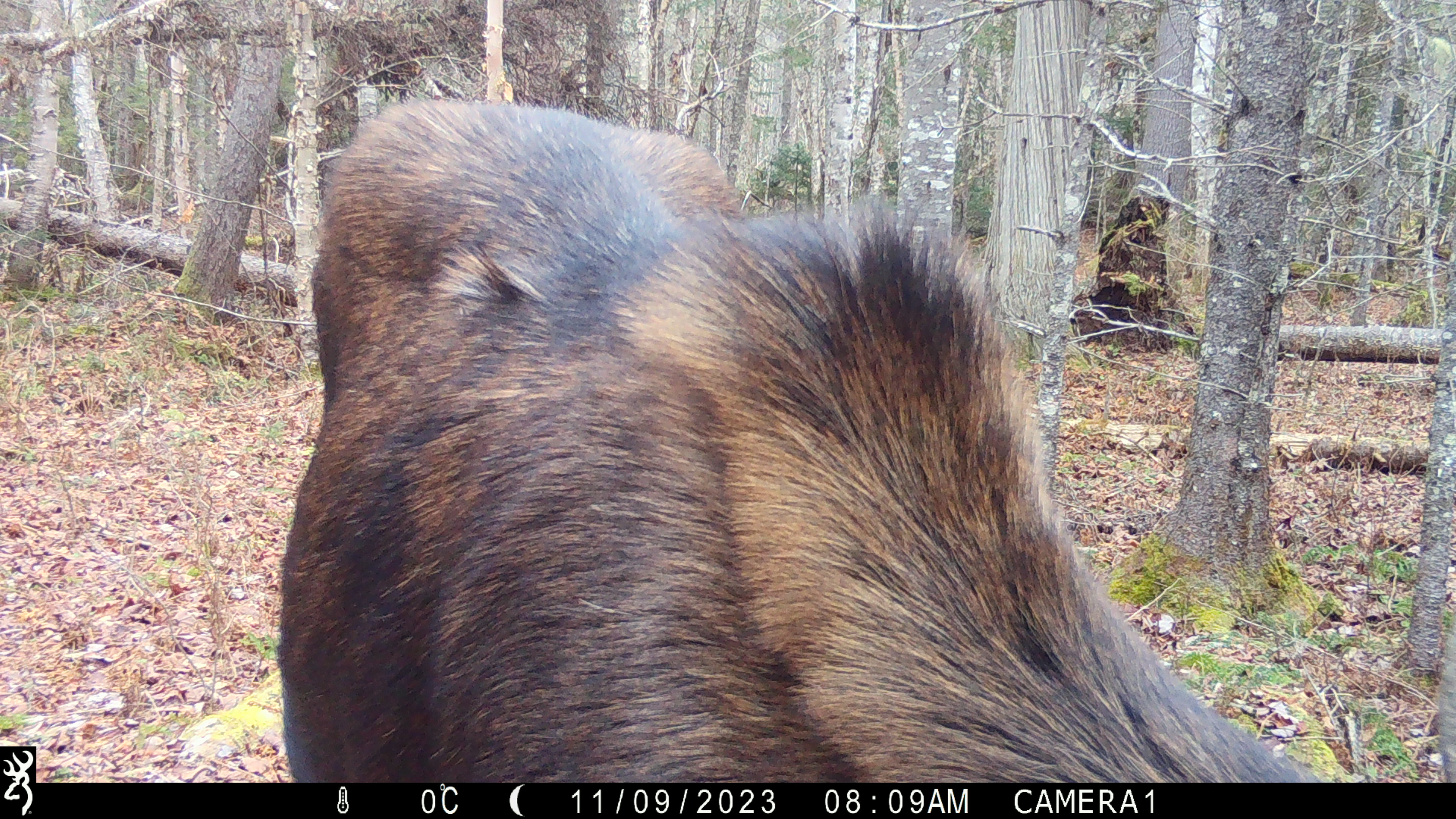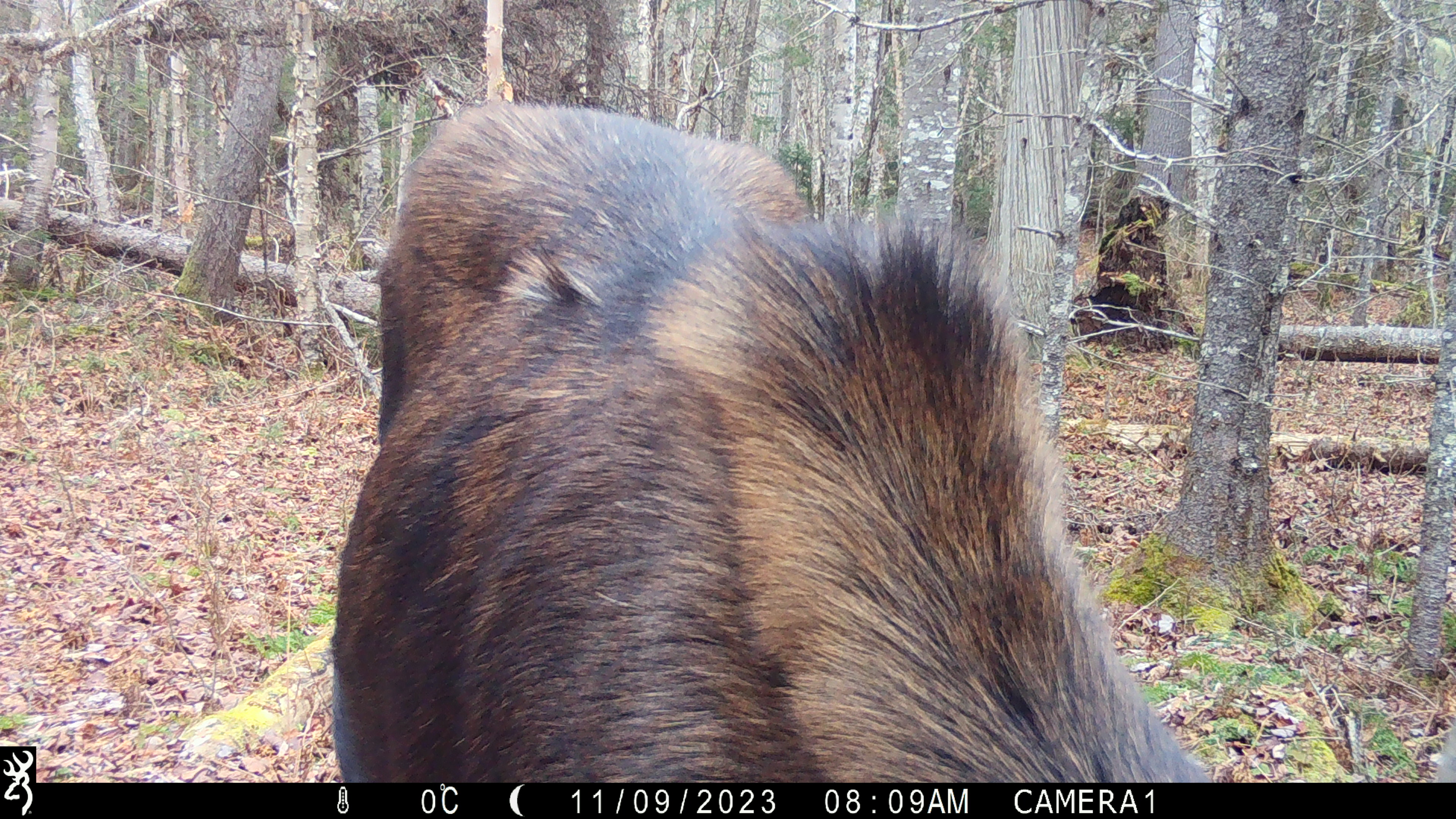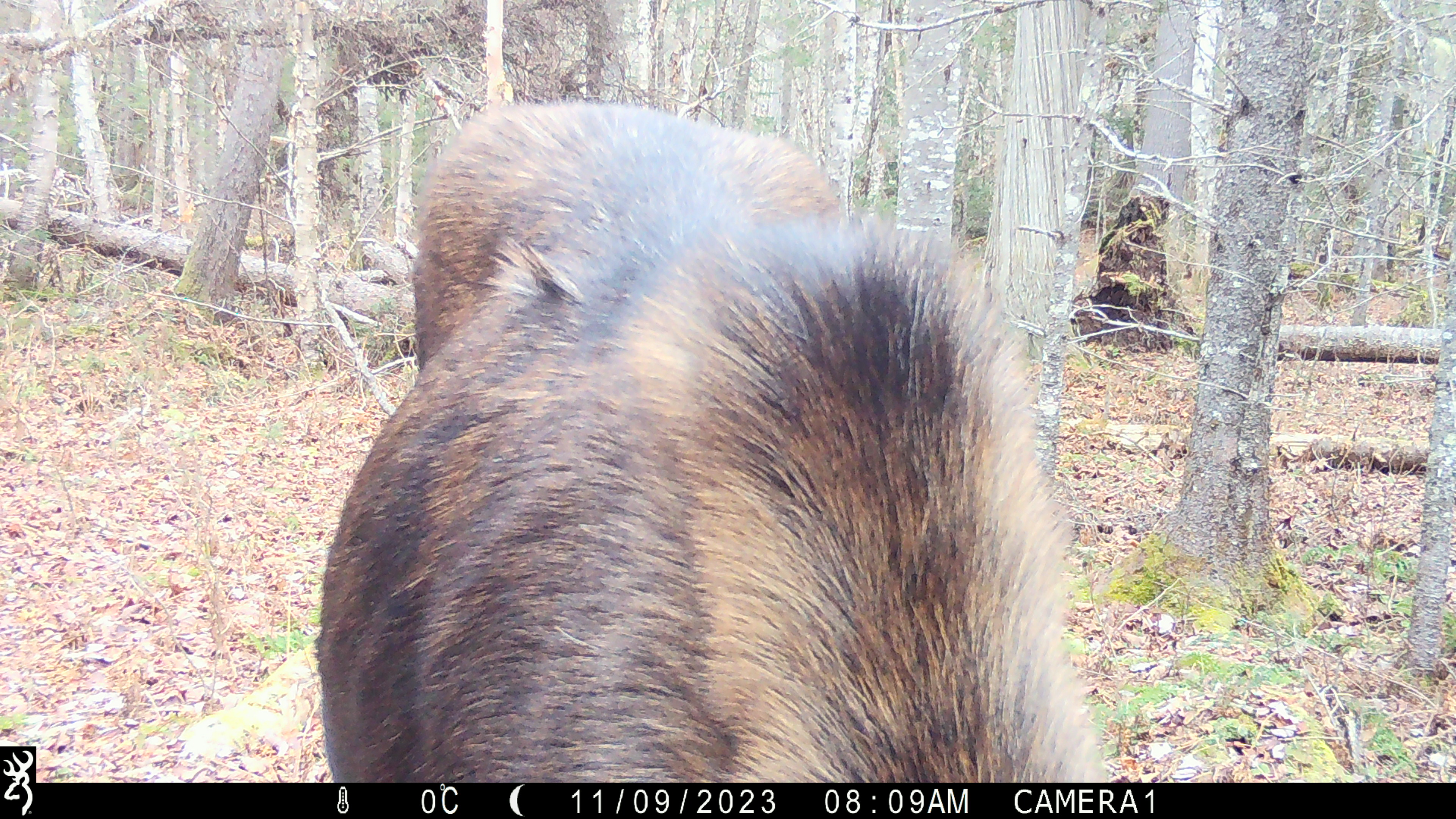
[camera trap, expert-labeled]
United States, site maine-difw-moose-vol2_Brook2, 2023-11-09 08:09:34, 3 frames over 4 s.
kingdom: Animalia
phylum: Chordata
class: Mammalia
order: Artiodactyla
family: Cervidae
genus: Alces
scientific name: Alces alces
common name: moose